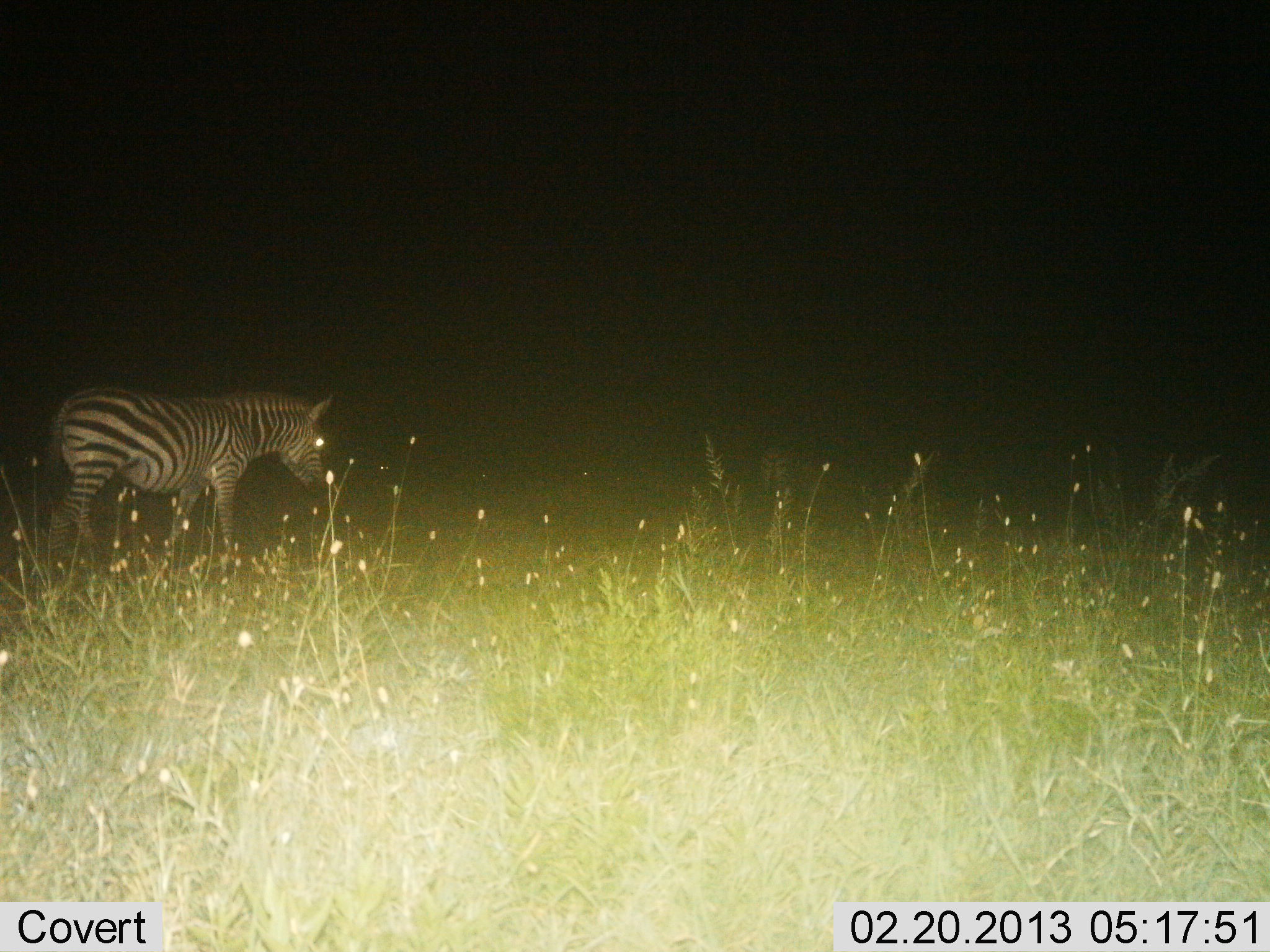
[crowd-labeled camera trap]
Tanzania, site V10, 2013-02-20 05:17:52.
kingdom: Animalia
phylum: Chordata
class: Mammalia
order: Perissodactyla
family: Equidae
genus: Equus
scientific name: Equus quagga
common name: plains zebra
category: zebra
Zebra (plains zebra) (Equus quagga), count 1. Behavior (volunteer vote fractions): standing 80%, resting 5%, moving 20%, interacting 0%. Young present (vote fraction): 0%. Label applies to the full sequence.